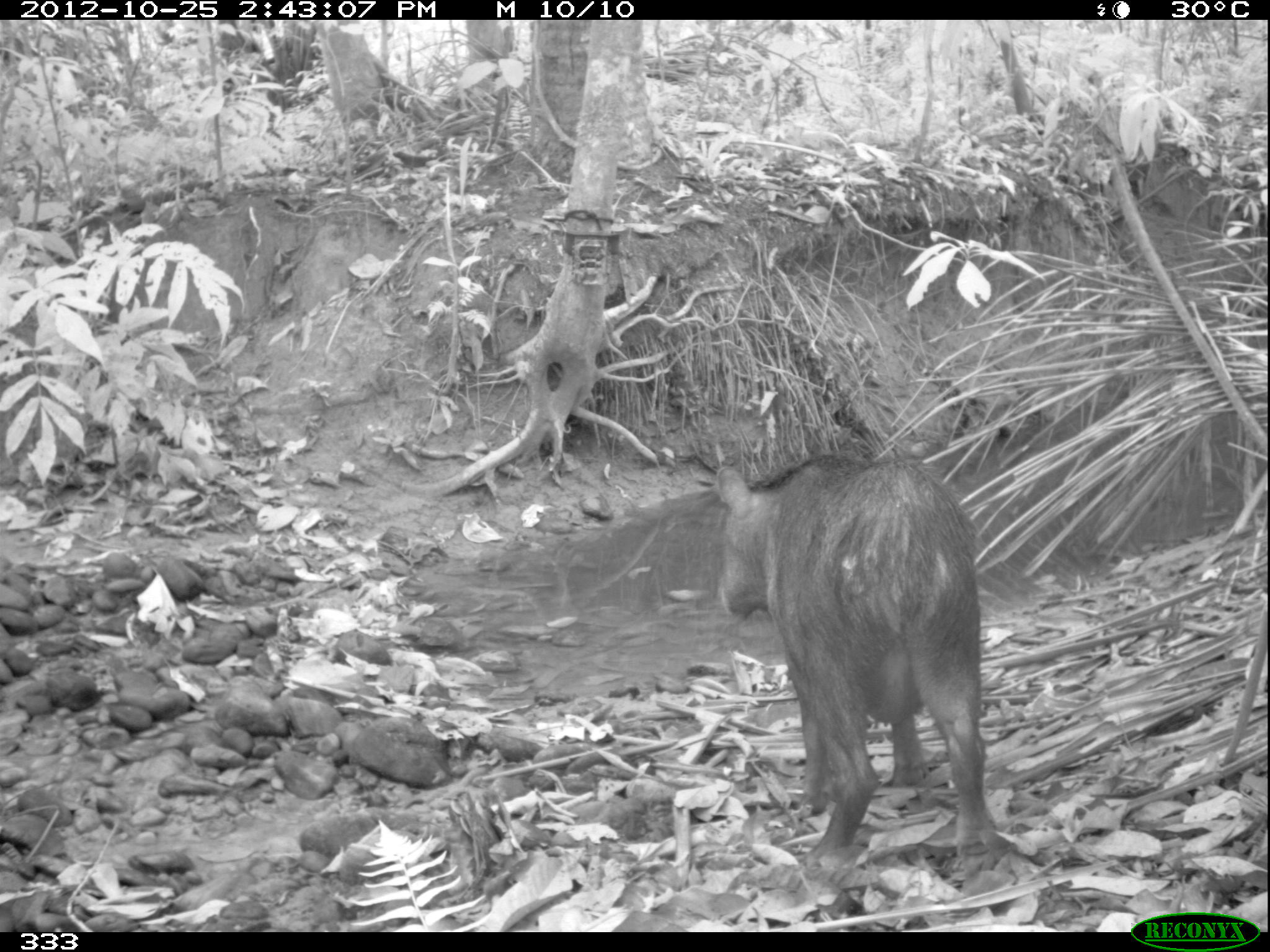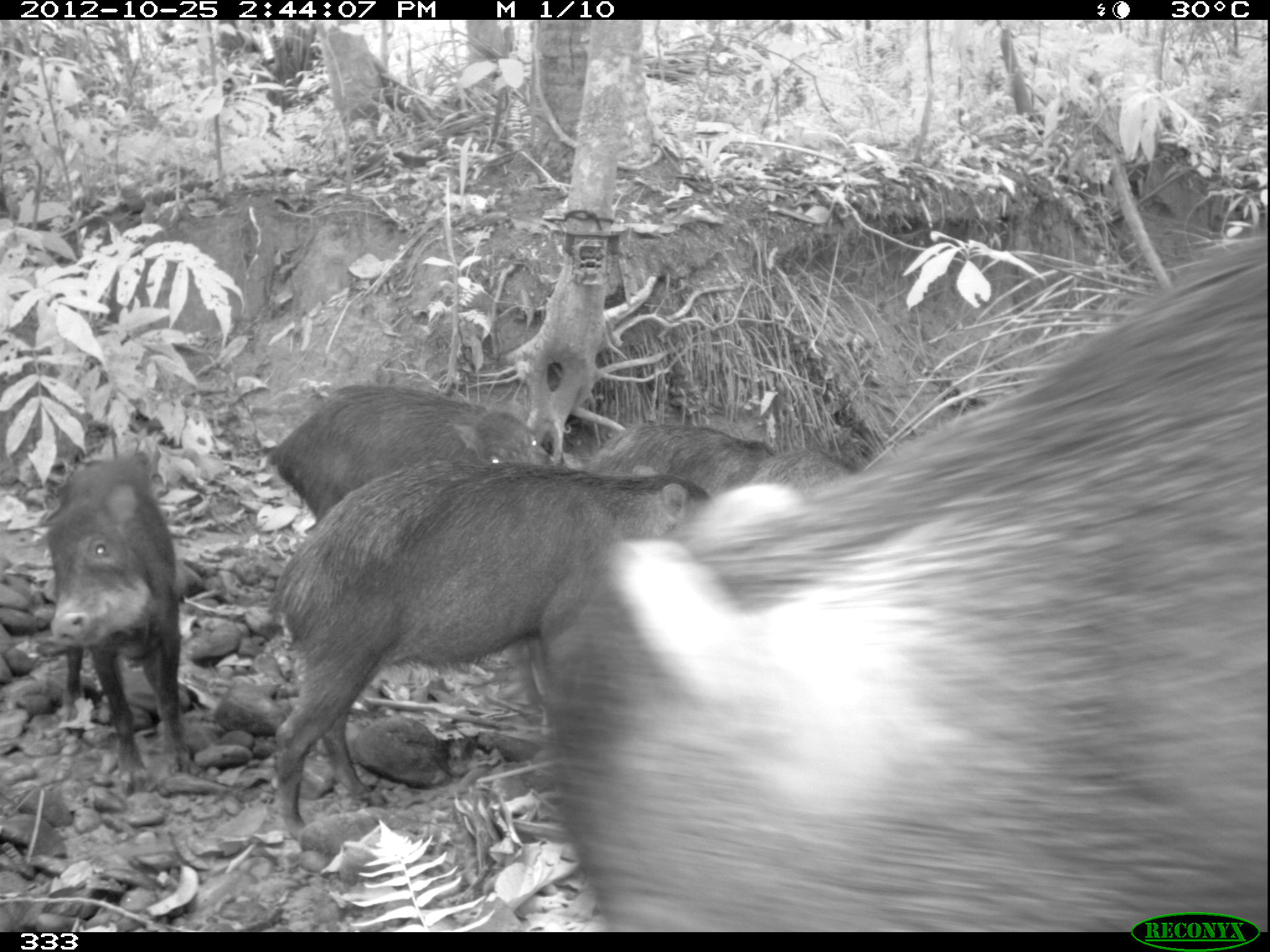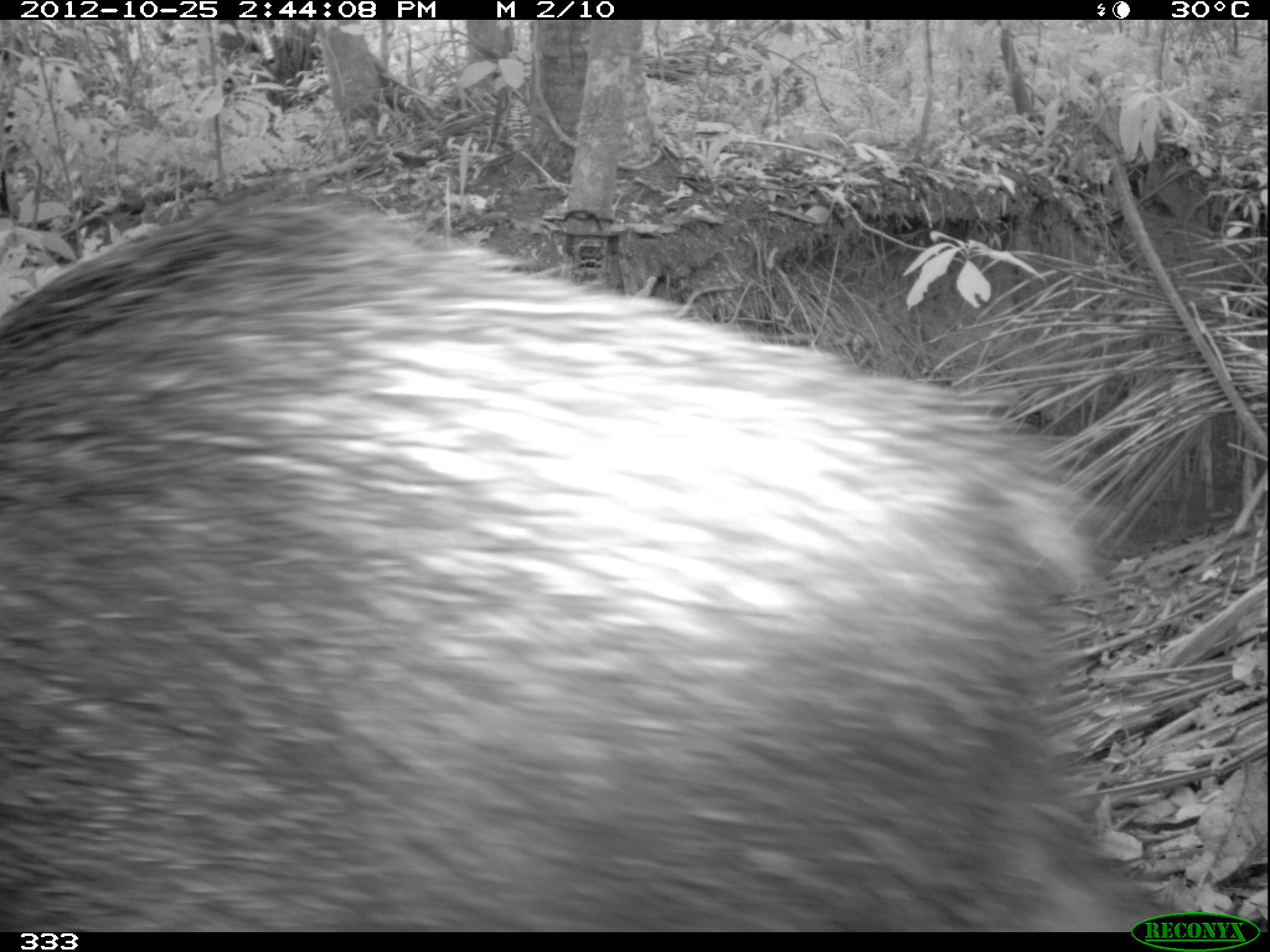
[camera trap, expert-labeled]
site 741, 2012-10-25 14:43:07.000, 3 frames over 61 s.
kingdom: Animalia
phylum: Chordata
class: Mammalia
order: Artiodactyla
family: Tayassuidae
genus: Tayassu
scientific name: Tayassu pecari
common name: white-lipped peccary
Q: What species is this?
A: Tayassu pecari (white-lipped peccary).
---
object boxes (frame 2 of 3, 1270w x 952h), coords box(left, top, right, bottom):
tayassu pecari: box(530, 230, 1268, 932); box(269, 452, 715, 837); box(40, 446, 191, 795); box(264, 380, 555, 524); box(583, 420, 777, 499); box(735, 445, 855, 498)